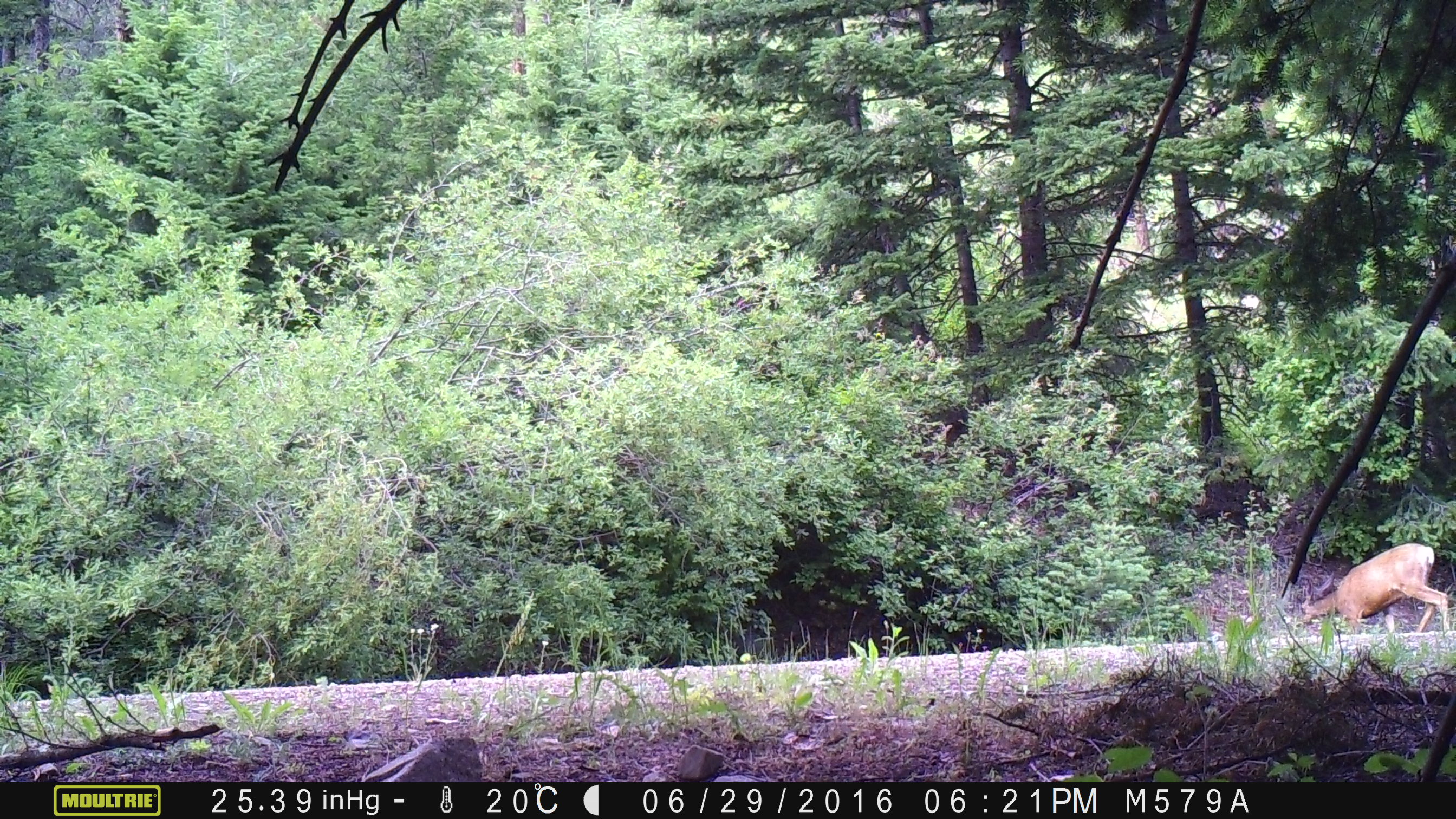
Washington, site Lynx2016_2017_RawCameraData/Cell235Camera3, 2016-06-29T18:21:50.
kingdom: Animalia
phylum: Chordata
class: Mammalia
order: Artiodactyla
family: Cervidae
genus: Odocoileus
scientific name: Odocoileus hemionus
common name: mule deer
Odocoileus hemionus (mule deer). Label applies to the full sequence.